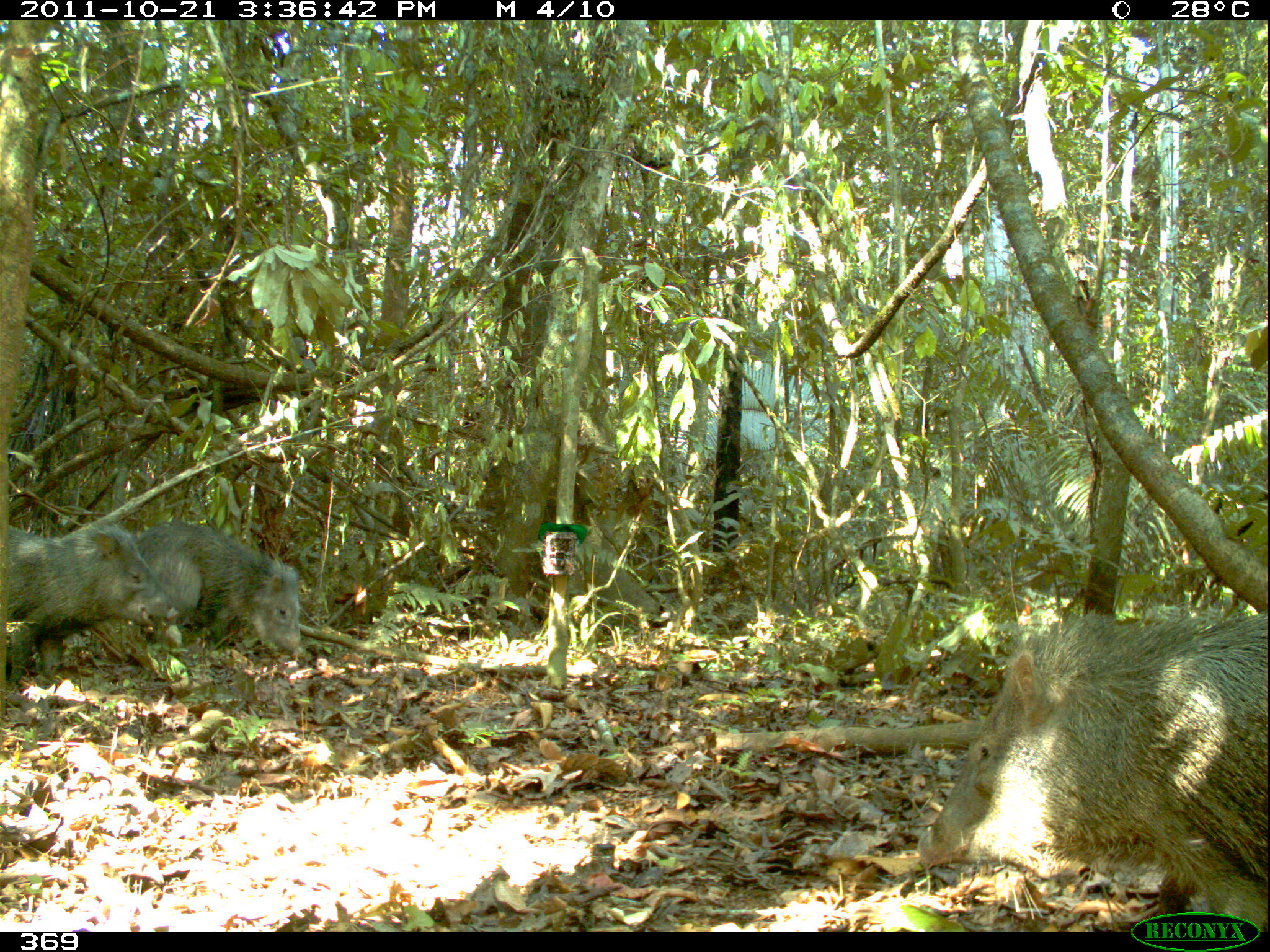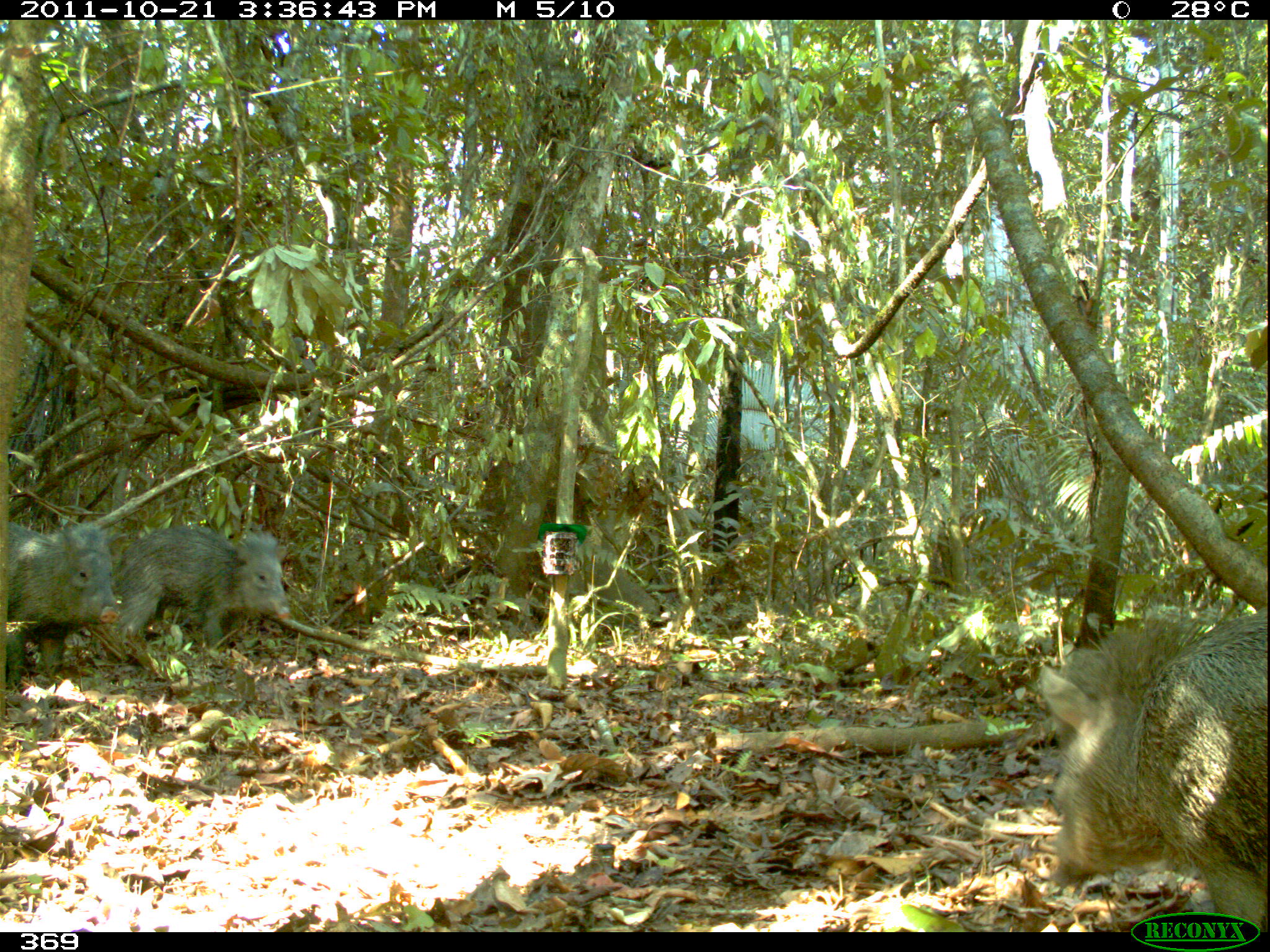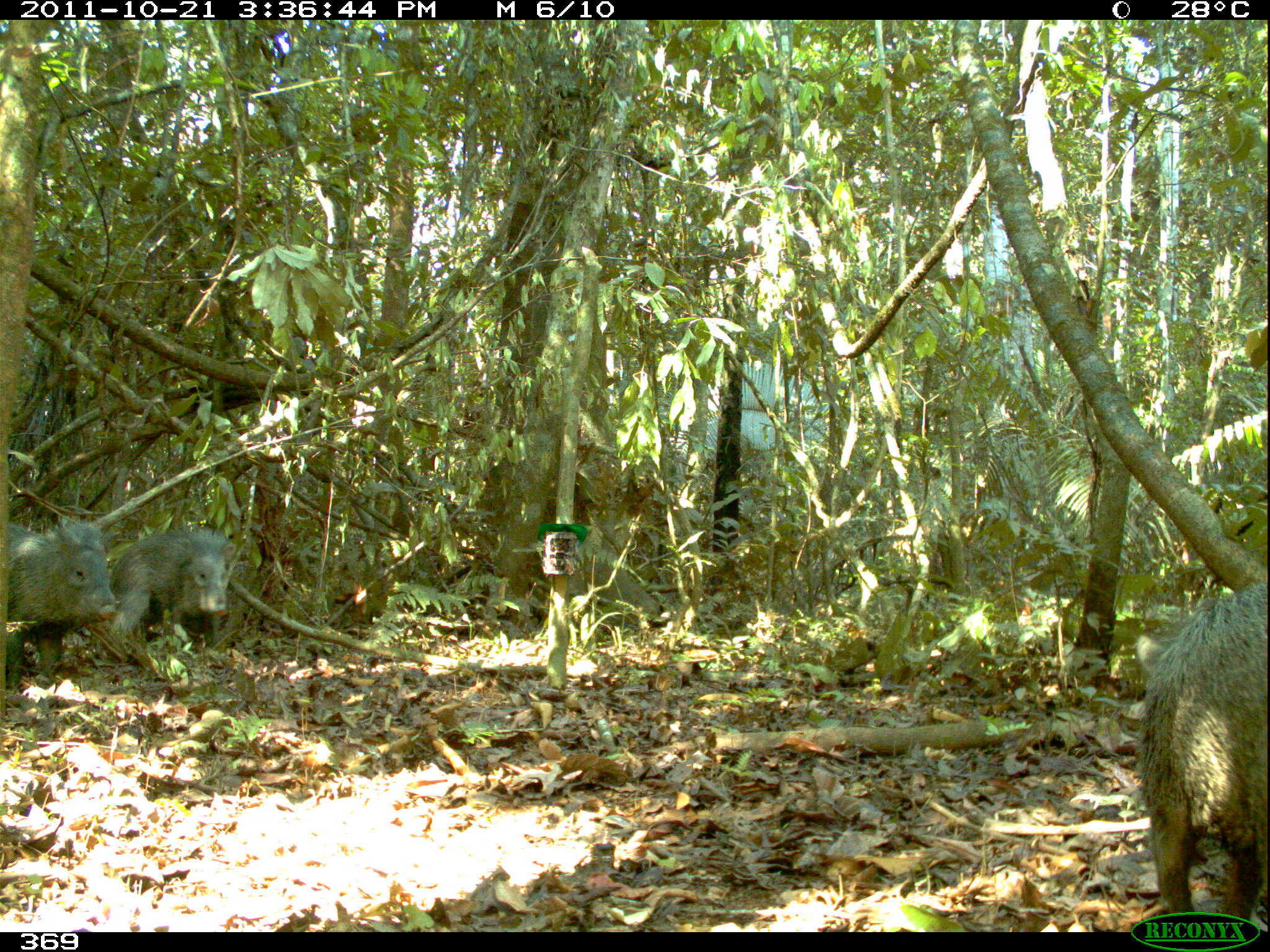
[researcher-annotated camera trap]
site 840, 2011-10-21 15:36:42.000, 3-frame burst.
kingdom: Animalia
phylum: Chordata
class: Mammalia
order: Artiodactyla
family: Tayassuidae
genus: Pecari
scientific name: Pecari tajacu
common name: collared peccary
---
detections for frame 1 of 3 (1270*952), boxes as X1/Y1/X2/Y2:
pecari tajacu: 918/614/1270/926; 1/520/181/685; 134/522/304/655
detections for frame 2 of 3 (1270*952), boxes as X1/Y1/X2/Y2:
pecari tajacu: 1035/600/1270/933; 115/520/290/655; 0/520/119/686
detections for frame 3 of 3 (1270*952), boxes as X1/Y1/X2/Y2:
pecari tajacu: 1137/579/1270/931; 1/521/117/688; 108/527/239/647